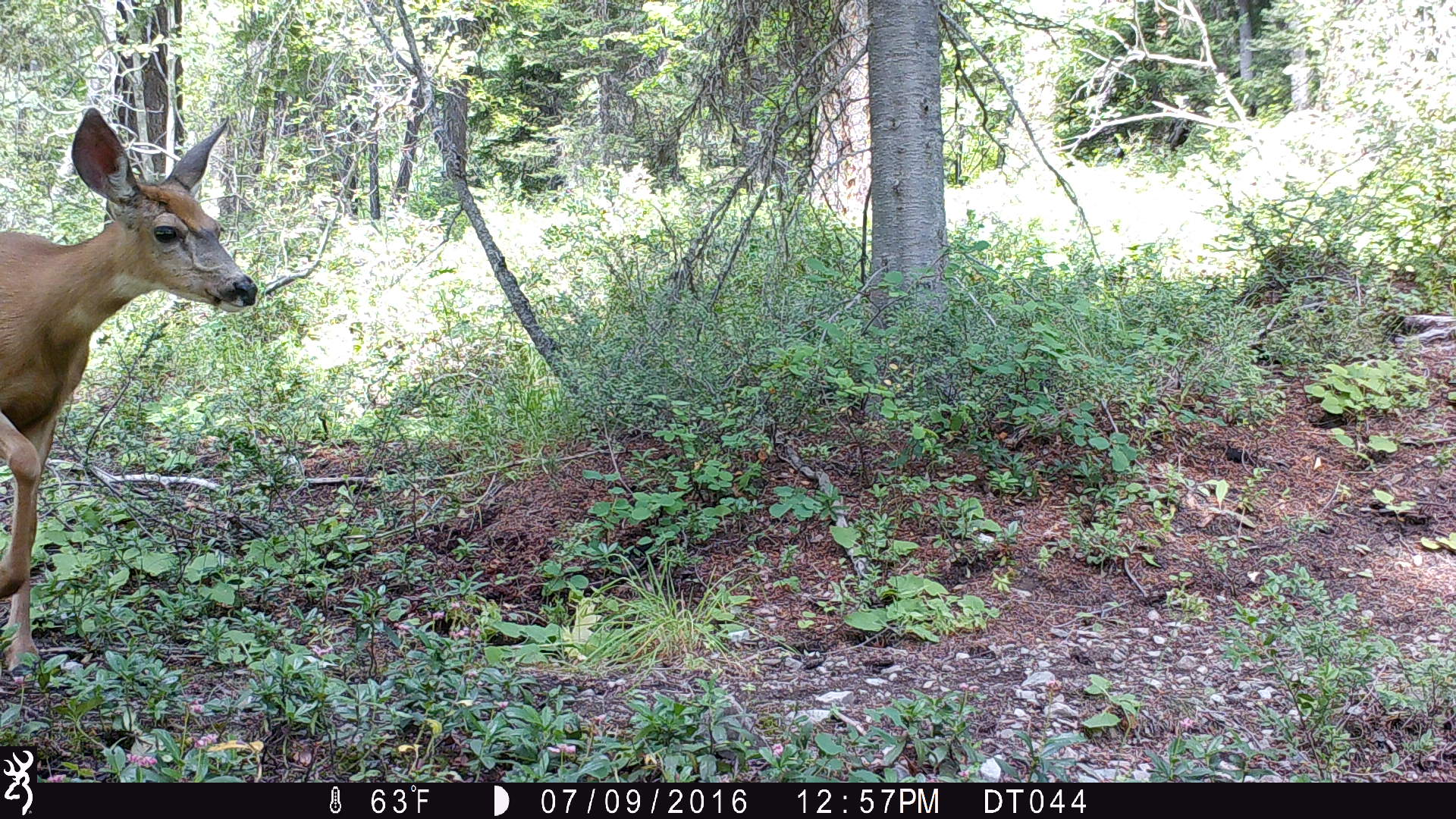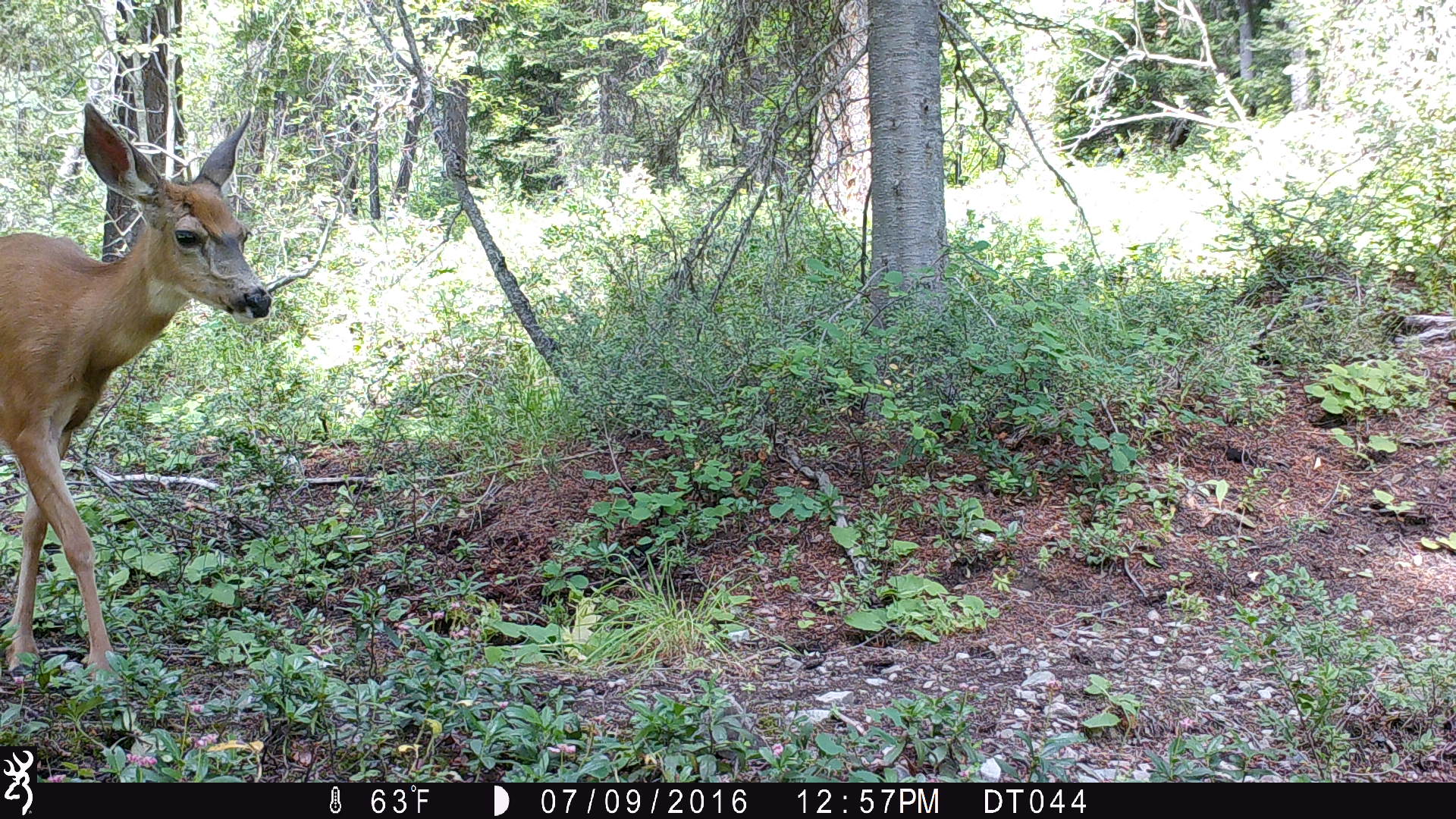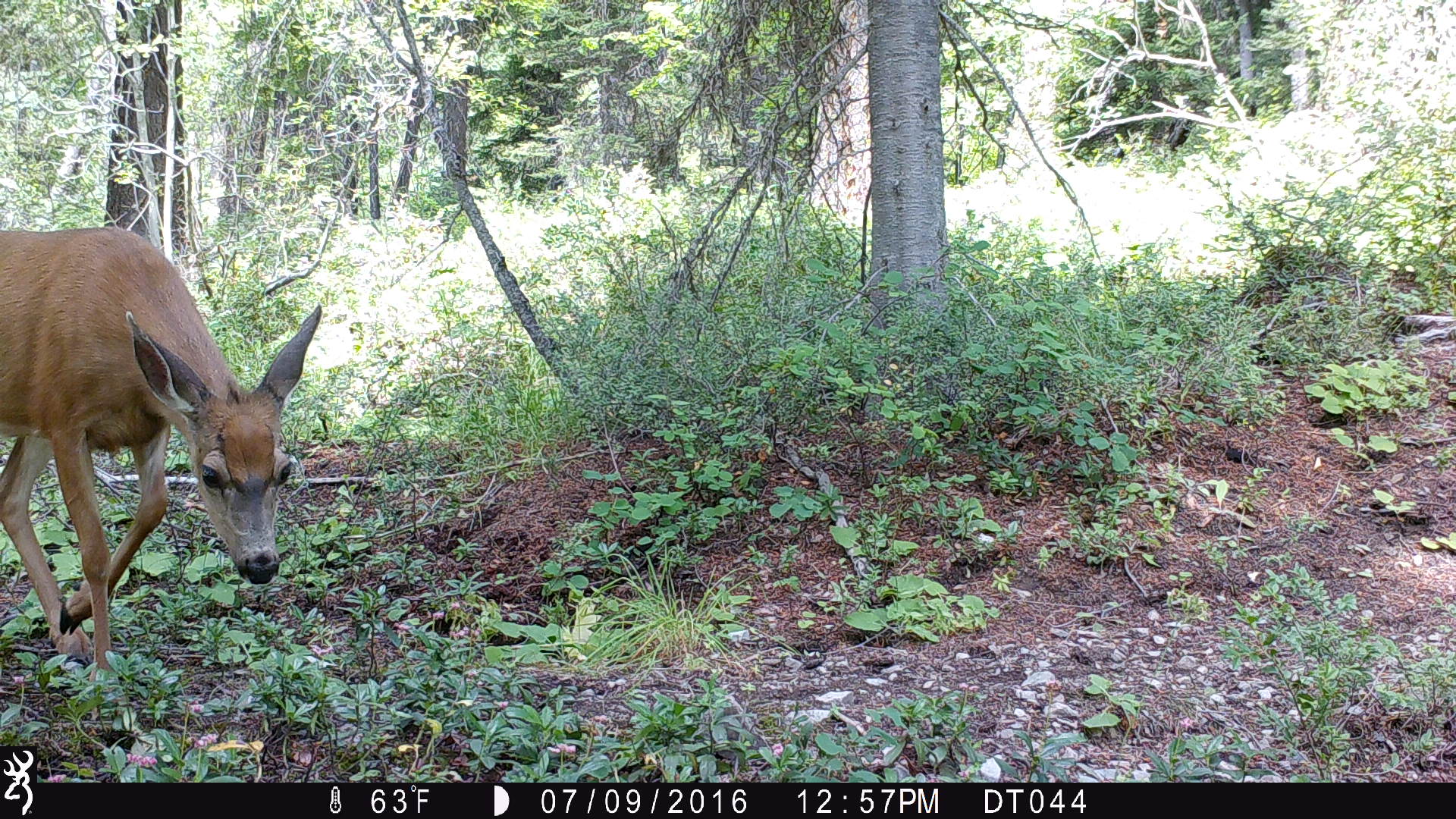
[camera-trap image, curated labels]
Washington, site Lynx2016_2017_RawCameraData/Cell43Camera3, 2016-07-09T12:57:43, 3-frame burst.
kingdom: Animalia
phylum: Chordata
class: Mammalia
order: Artiodactyla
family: Cervidae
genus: Odocoileus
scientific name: Odocoileus hemionus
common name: mule deer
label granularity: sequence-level